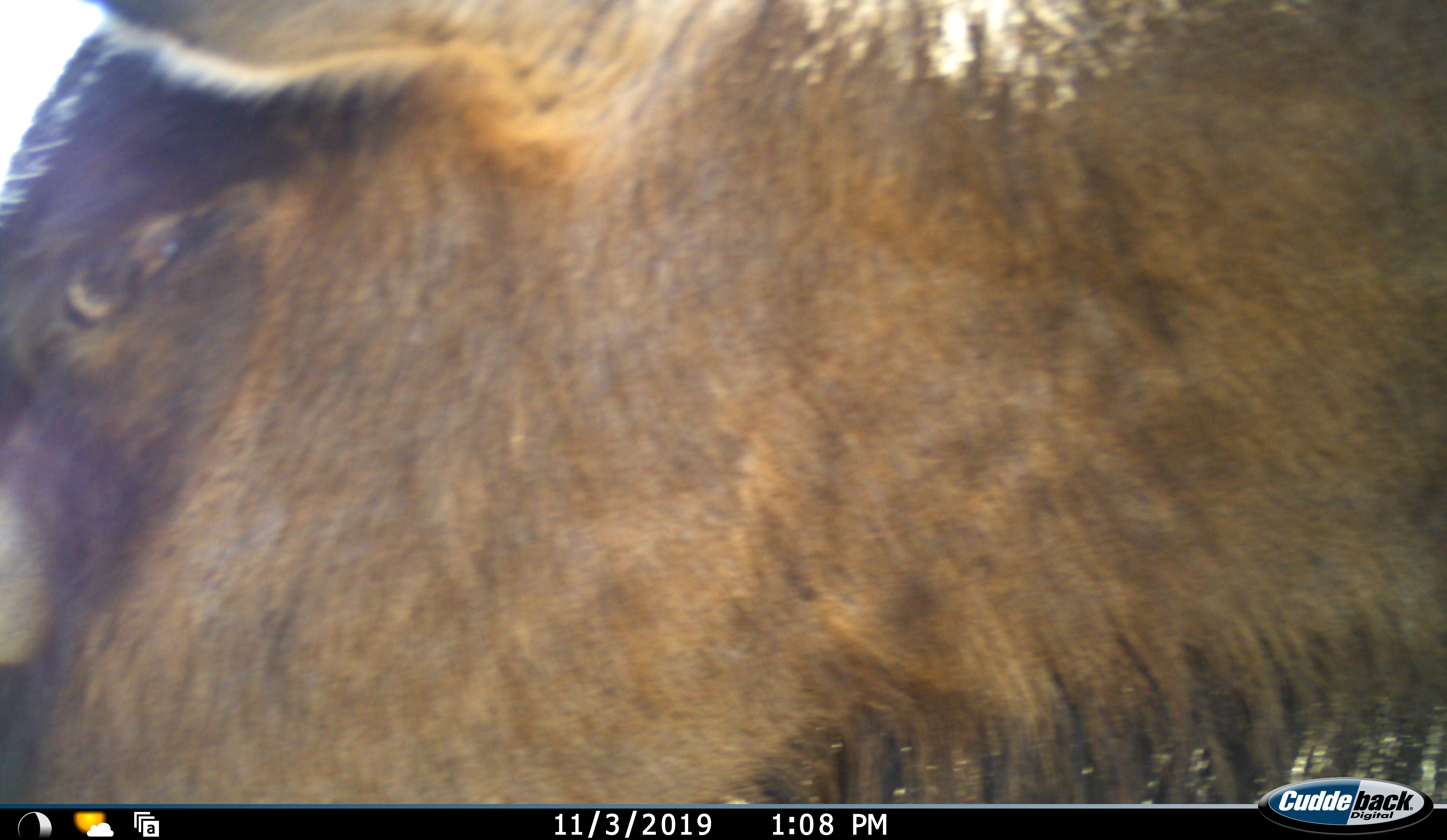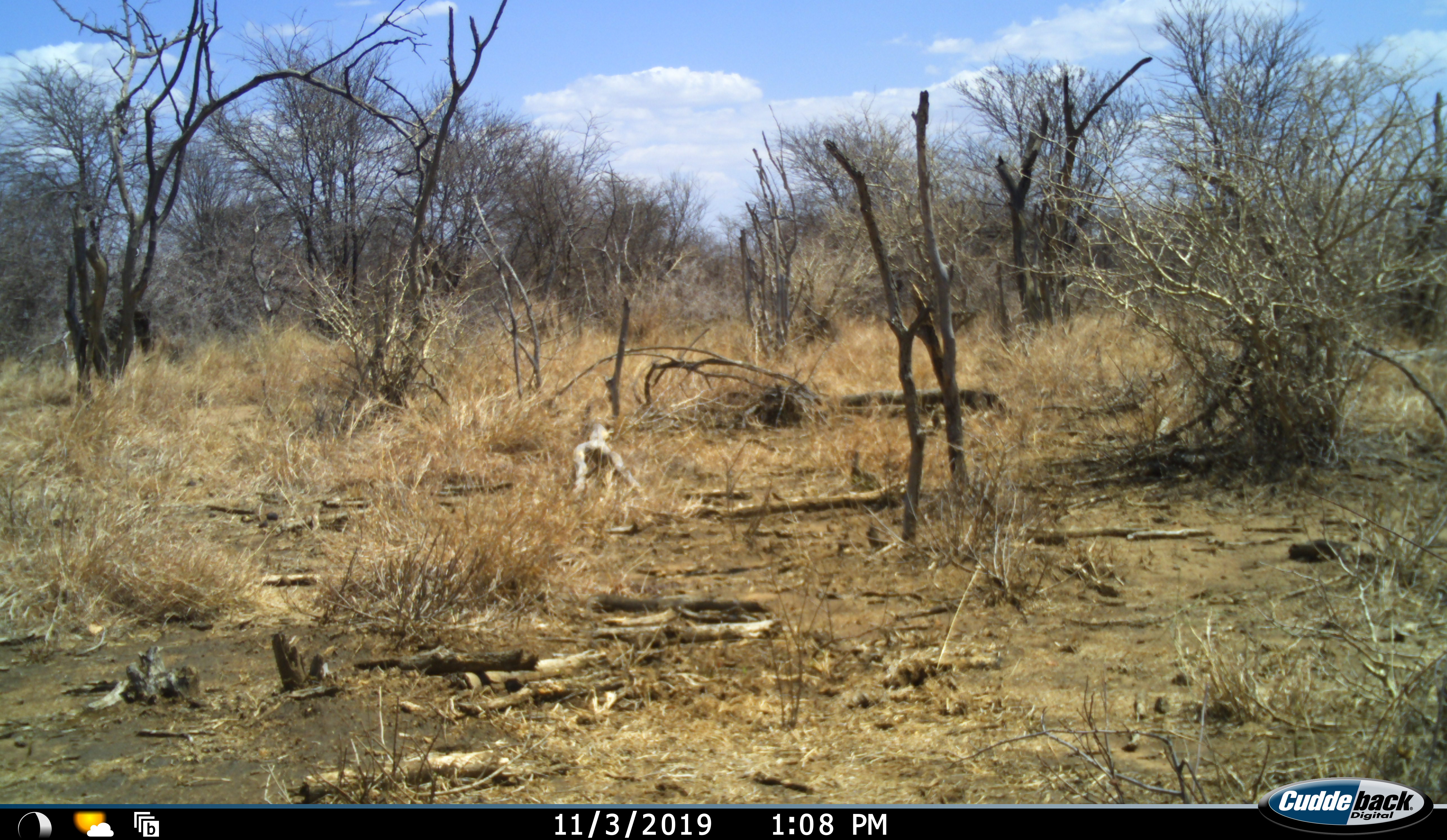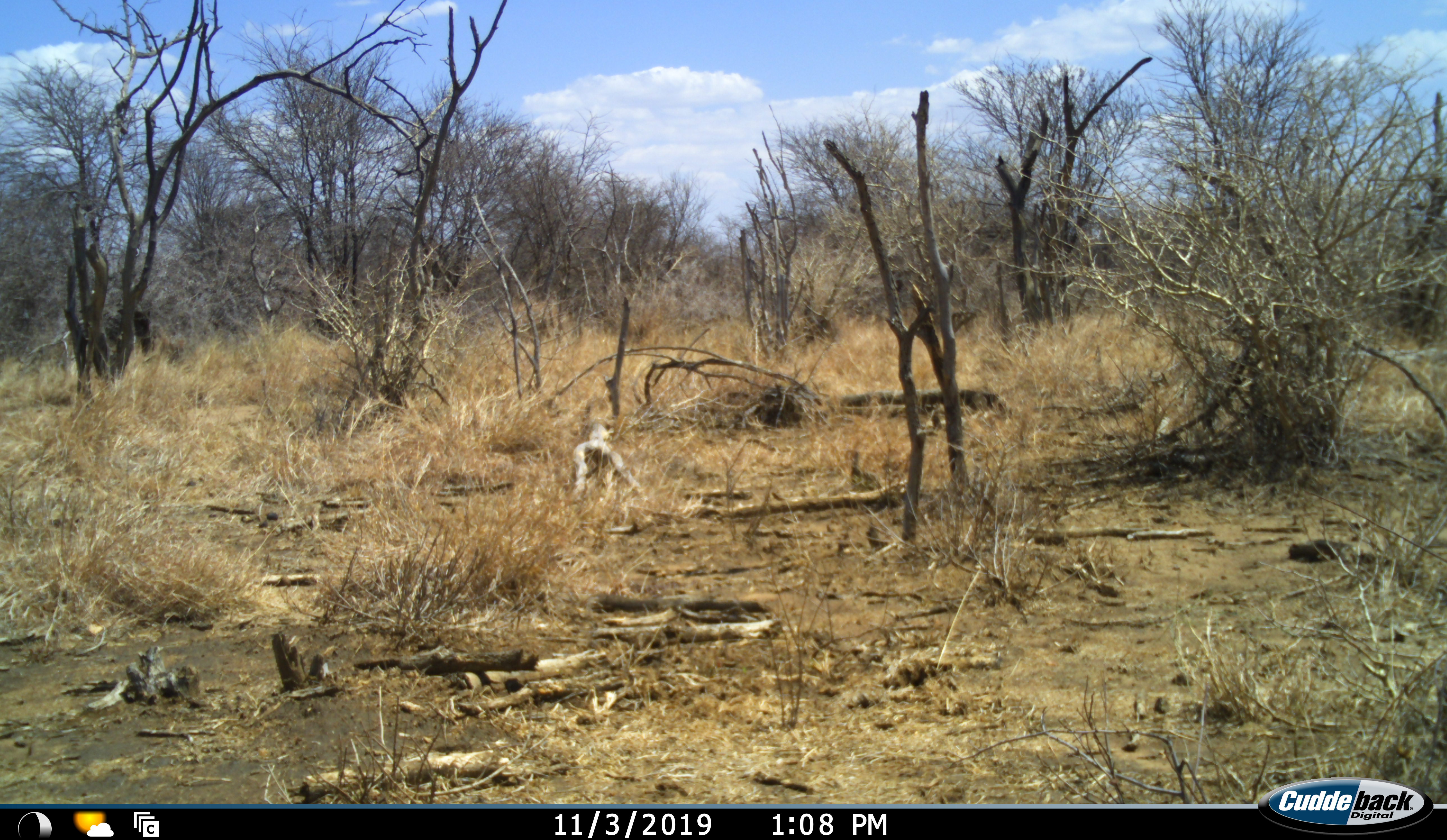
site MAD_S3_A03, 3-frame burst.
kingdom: Animalia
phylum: Chordata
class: Mammalia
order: Artiodactyla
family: Bovidae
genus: Connochaetes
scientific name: Connochaetes taurinus taurinus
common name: blue wildebeest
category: wildebeestblue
Wildebeestblue (blue wildebeest) (Connochaetes taurinus taurinus), count 1. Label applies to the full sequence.